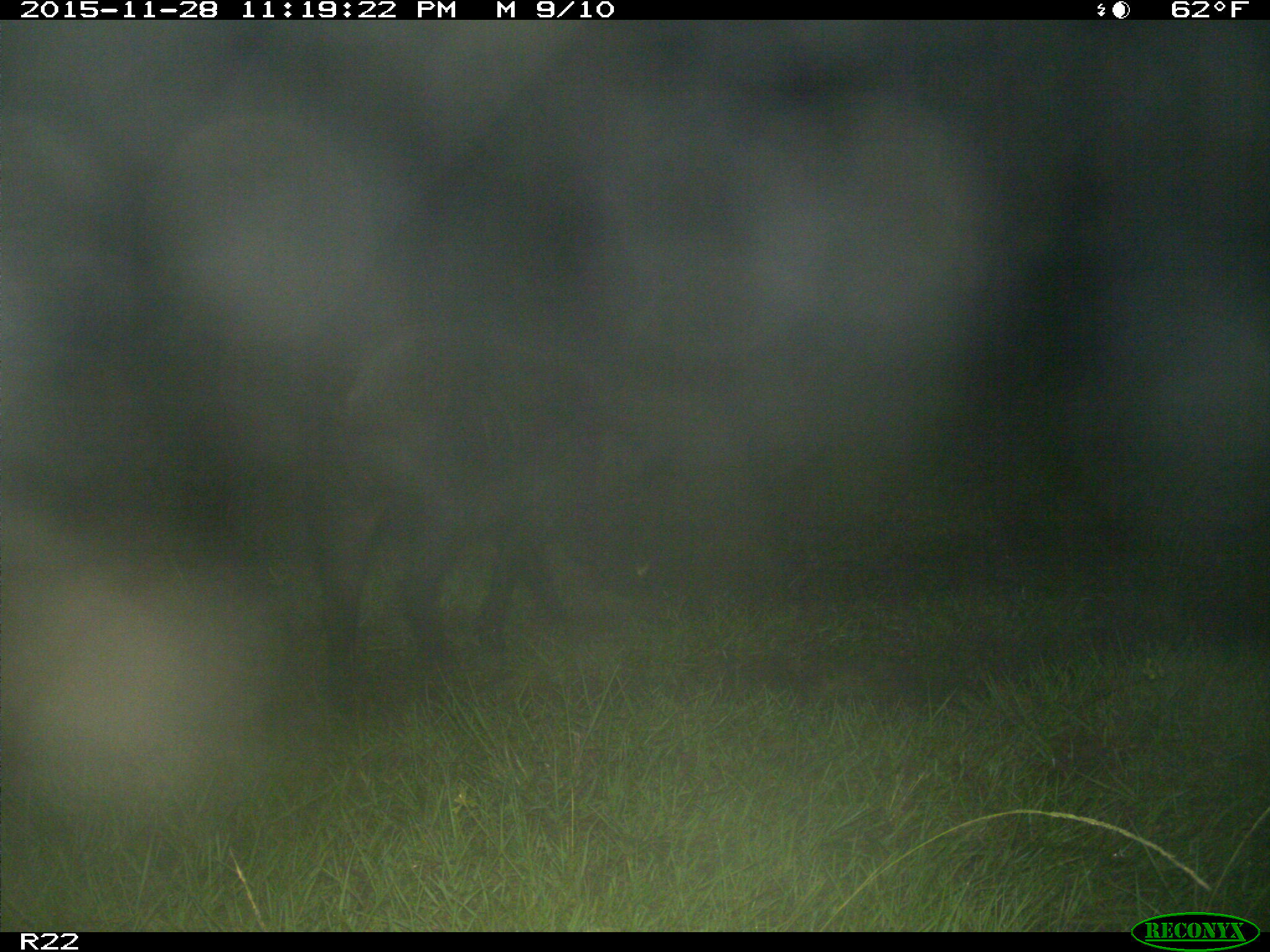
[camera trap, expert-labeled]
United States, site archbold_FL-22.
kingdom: Animalia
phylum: Chordata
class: Mammalia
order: Artiodactyla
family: Suidae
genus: Sus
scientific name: Sus scrofa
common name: wild boar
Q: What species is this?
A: Sus scrofa (wild boar).